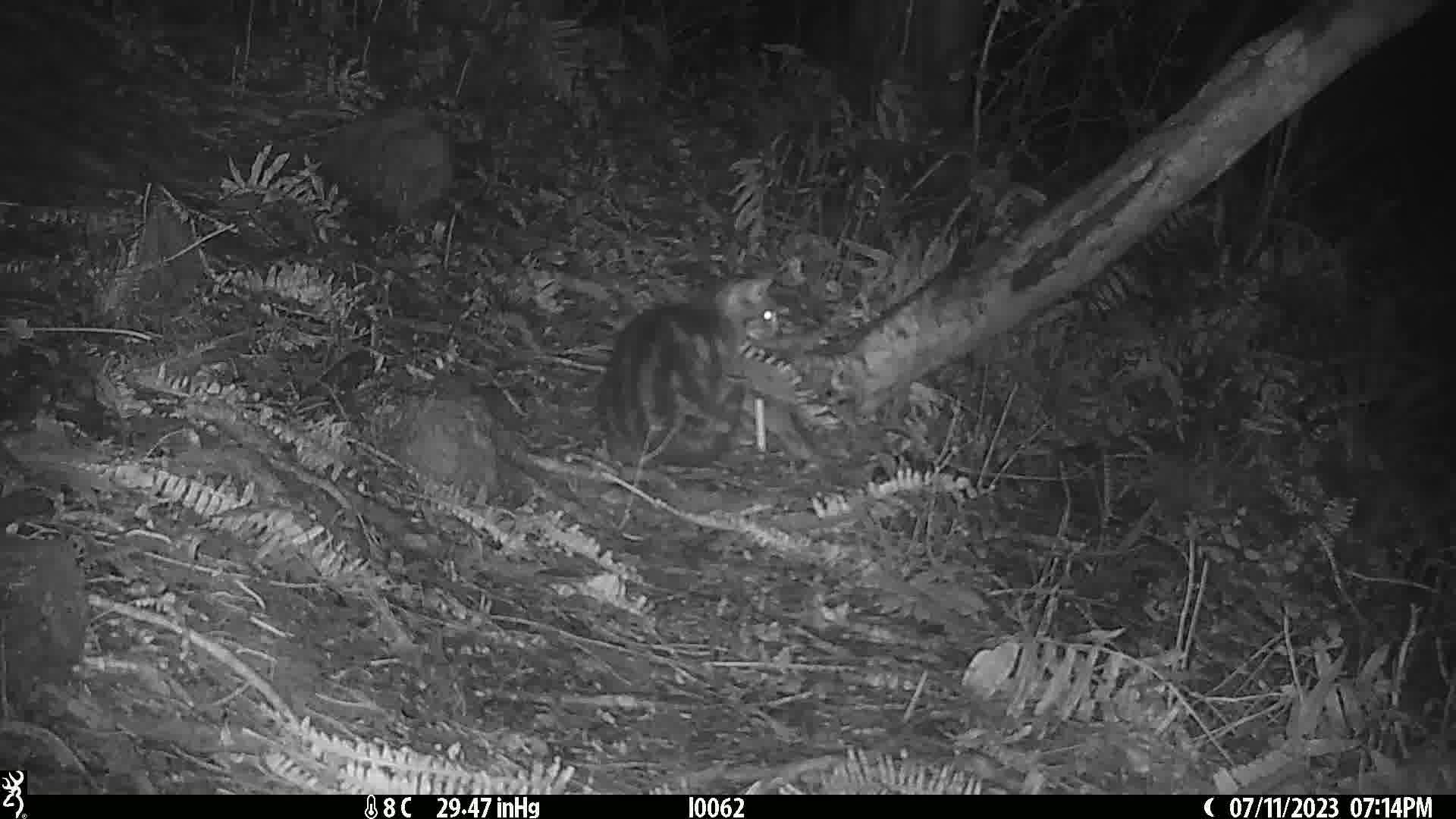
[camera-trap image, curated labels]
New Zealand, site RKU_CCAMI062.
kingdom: Animalia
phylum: Chordata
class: Mammalia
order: Carnivora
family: Felidae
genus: Felis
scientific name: Felis catus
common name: domestic cat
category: cat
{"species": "cat (domestic cat) (Felis catus)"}